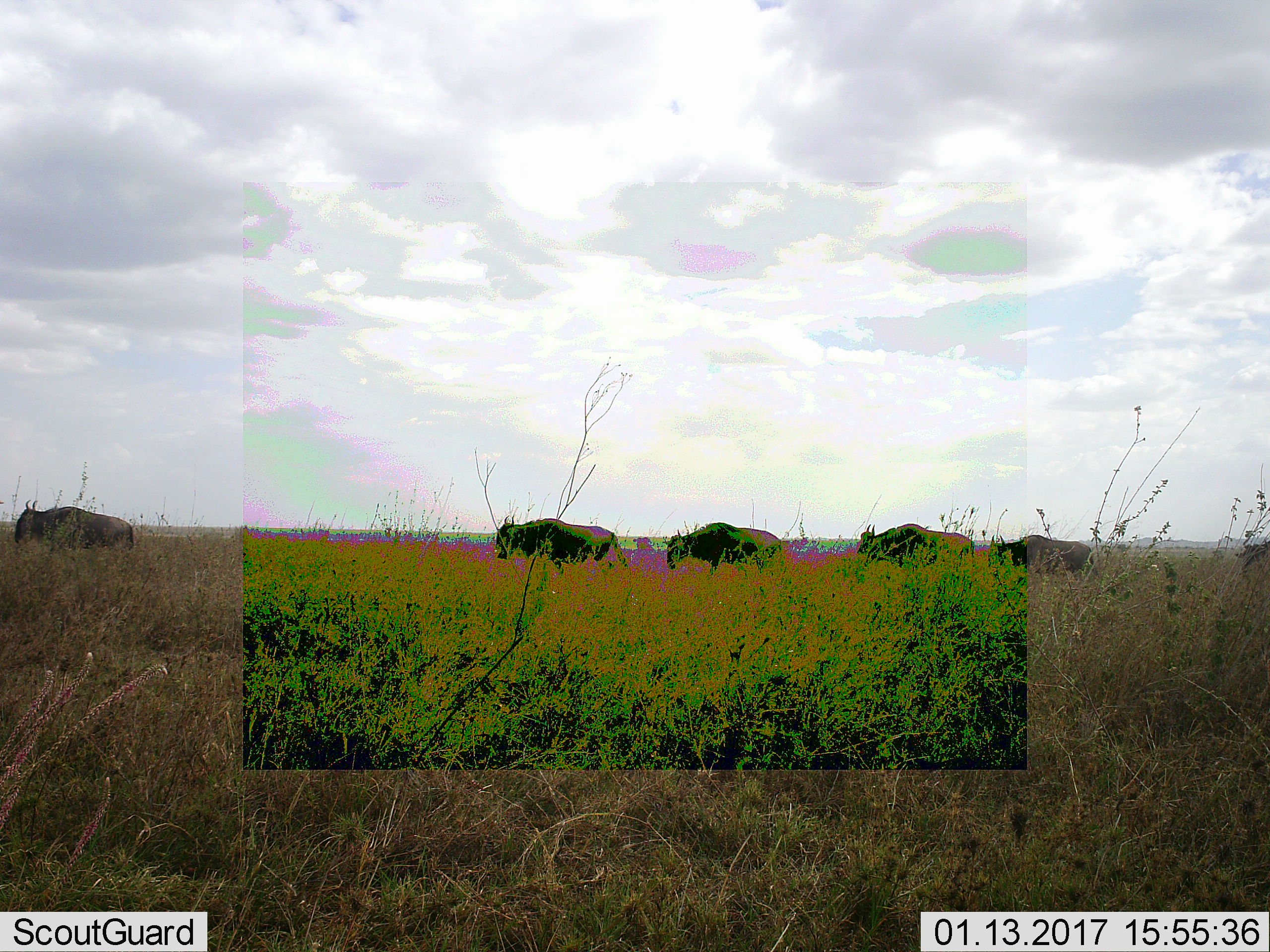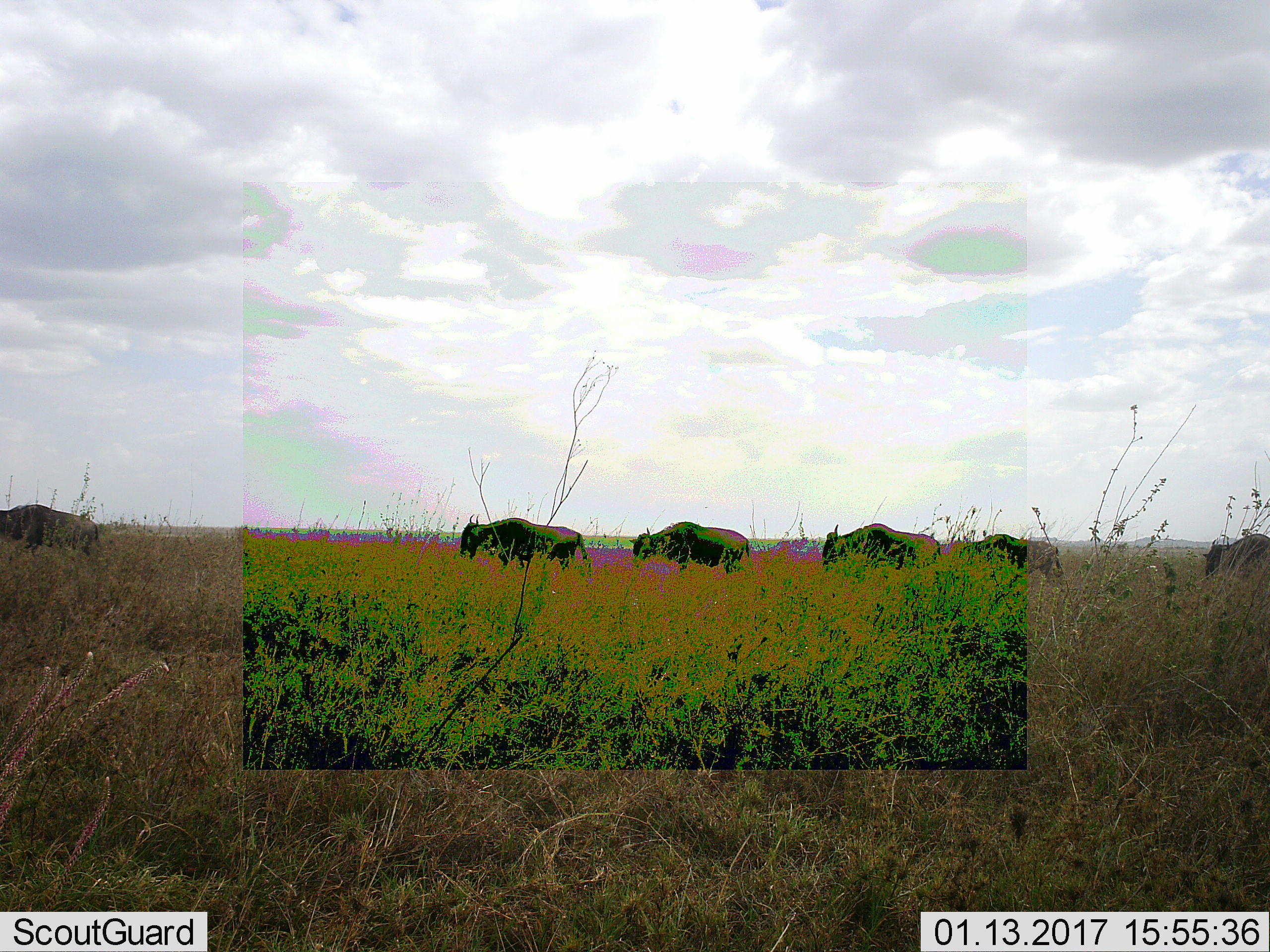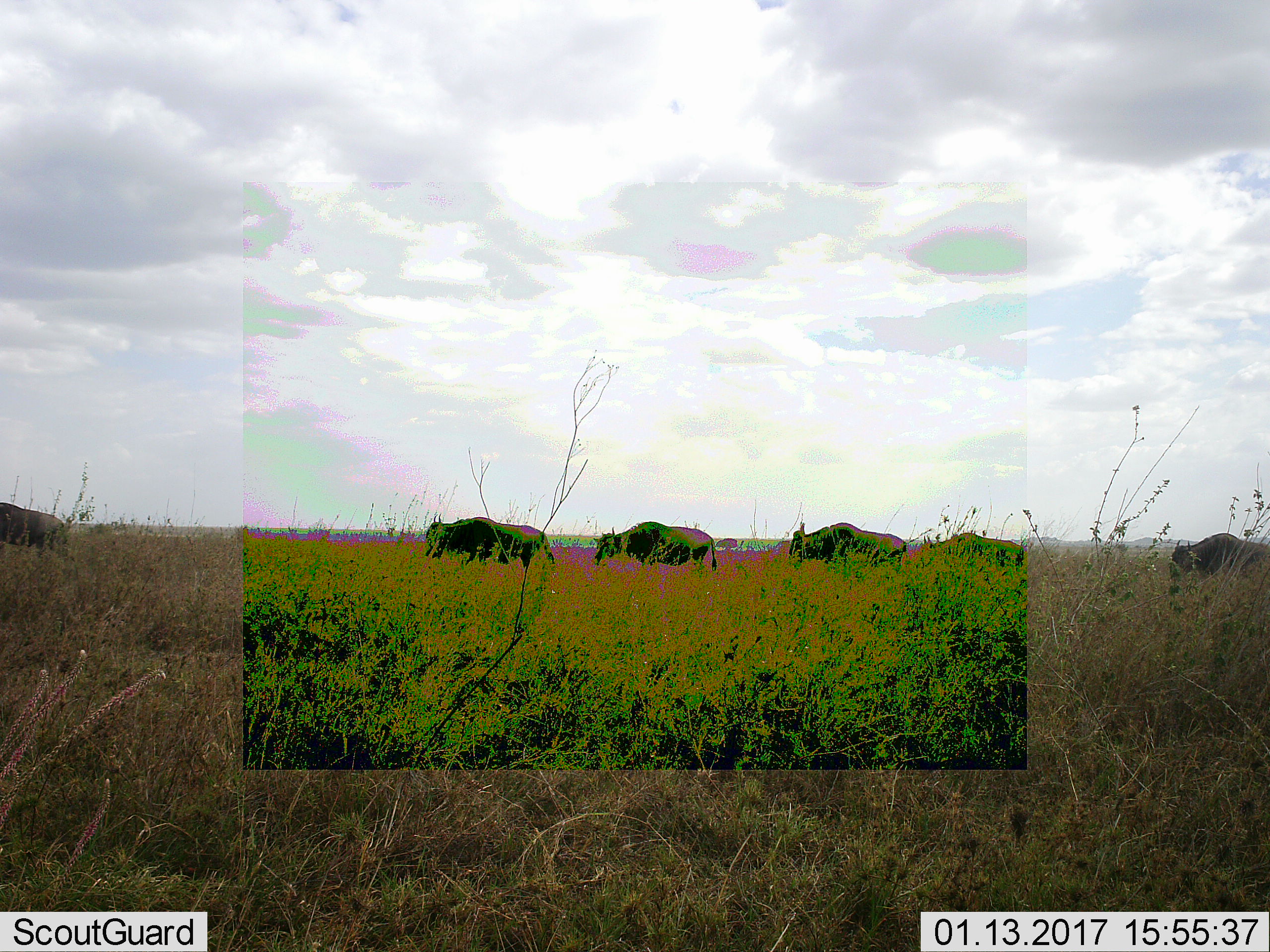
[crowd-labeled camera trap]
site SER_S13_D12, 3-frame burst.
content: unidentified animal